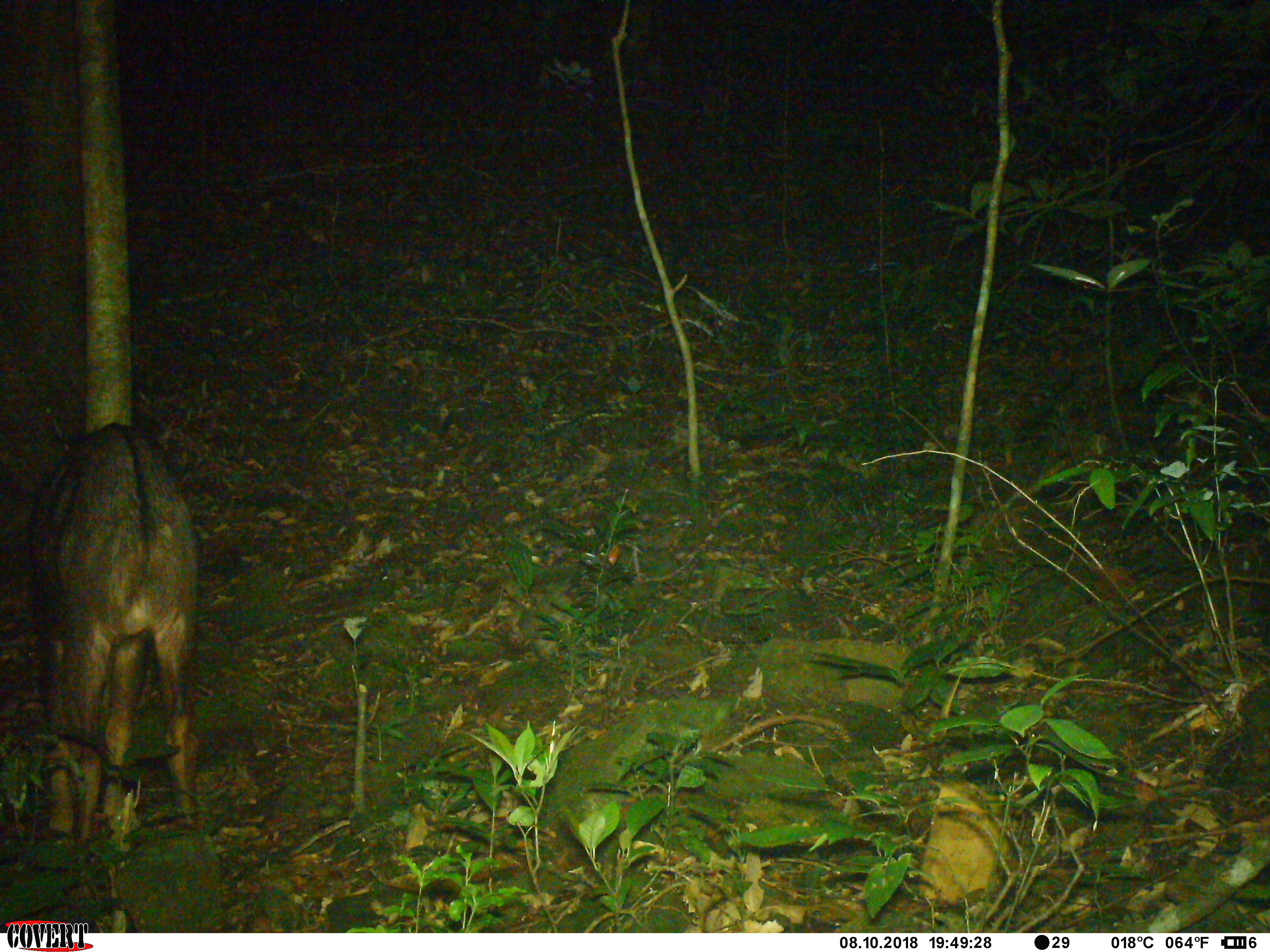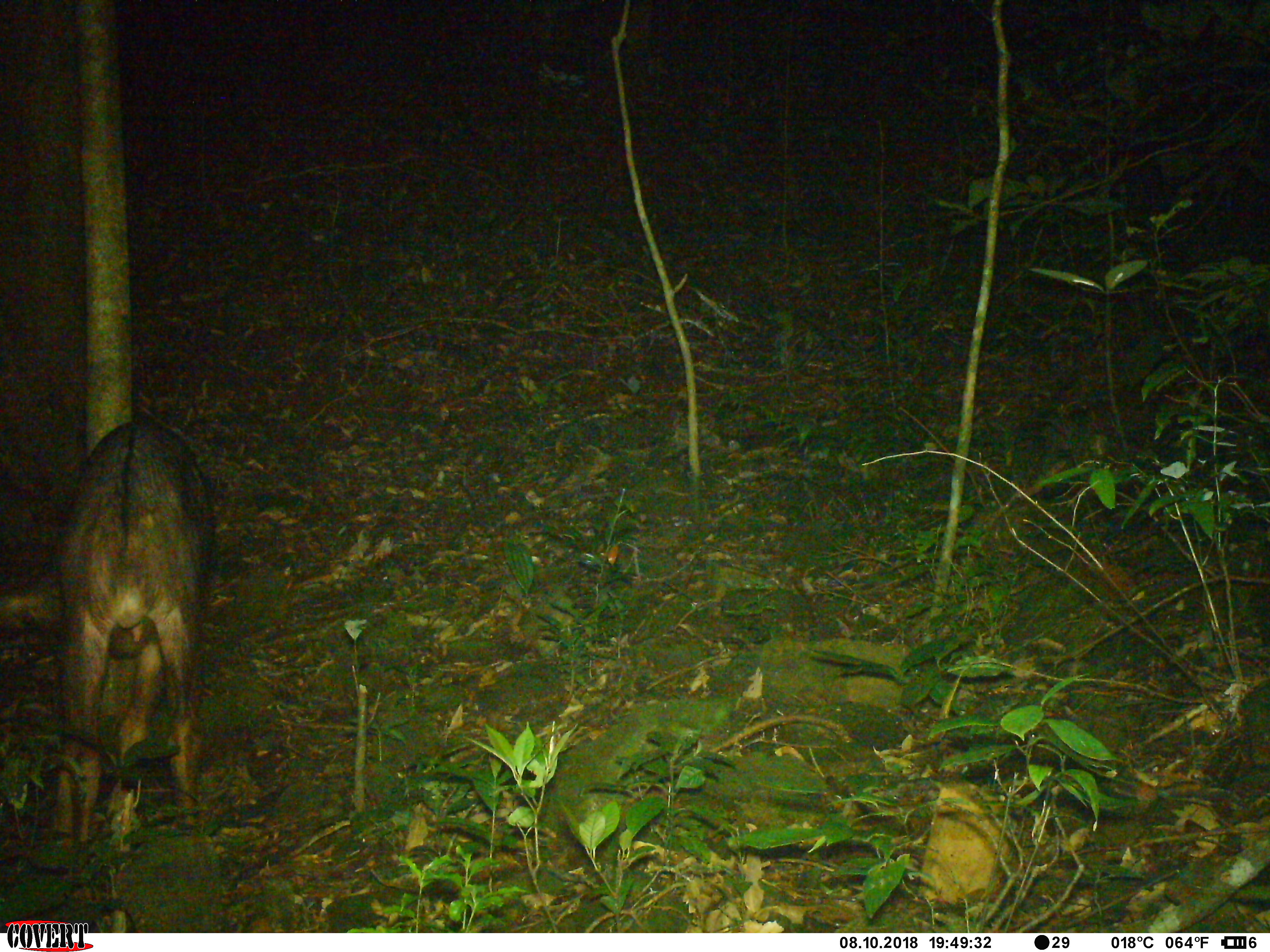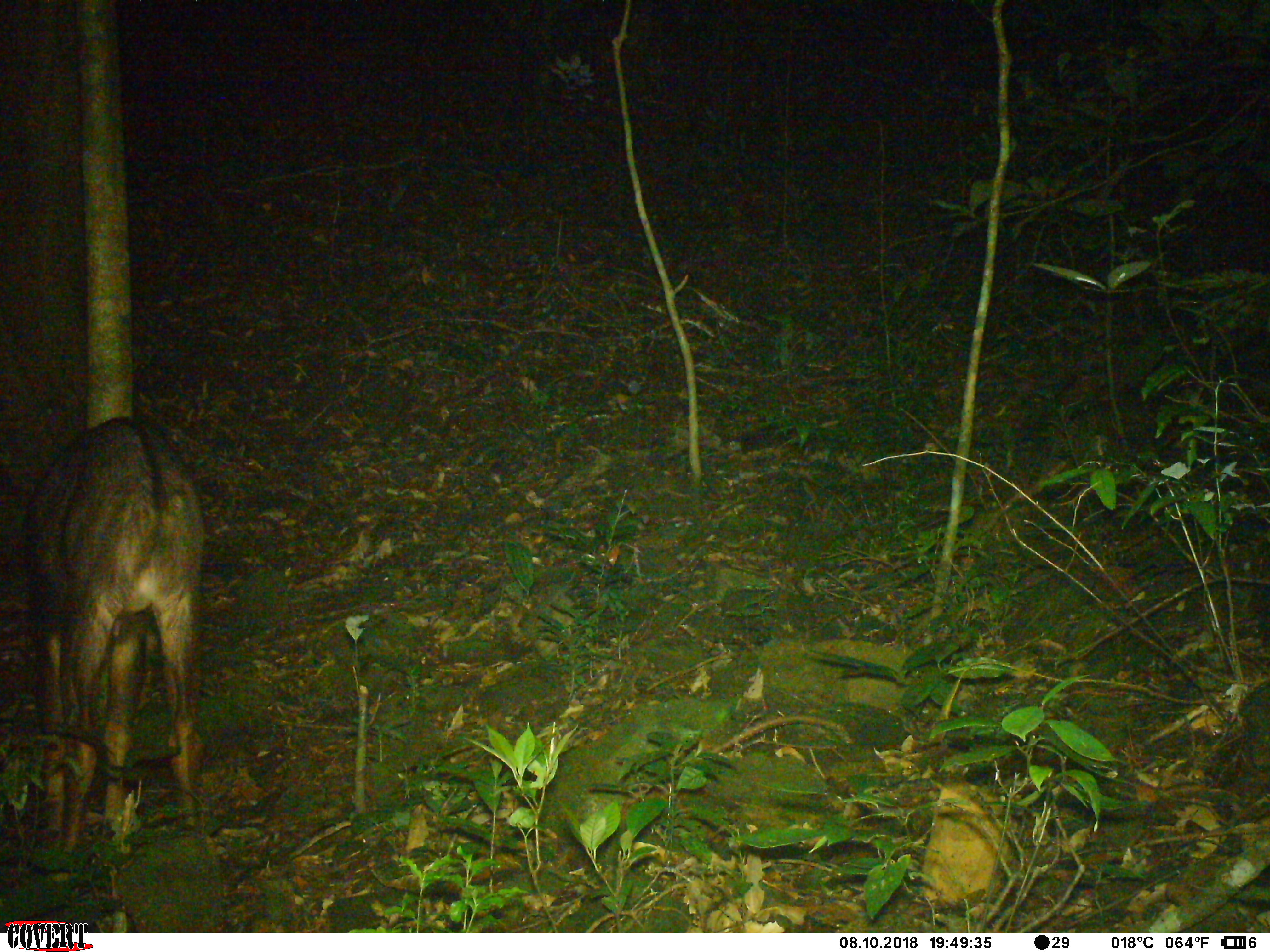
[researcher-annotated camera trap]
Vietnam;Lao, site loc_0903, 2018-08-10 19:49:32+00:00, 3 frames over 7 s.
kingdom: Animalia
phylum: Chordata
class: Mammalia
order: Artiodactyla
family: Bovidae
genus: Capricornis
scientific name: Capricornis sumatraensis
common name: chinese serow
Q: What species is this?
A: Chinese serow (Capricornis sumatraensis).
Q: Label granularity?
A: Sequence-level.